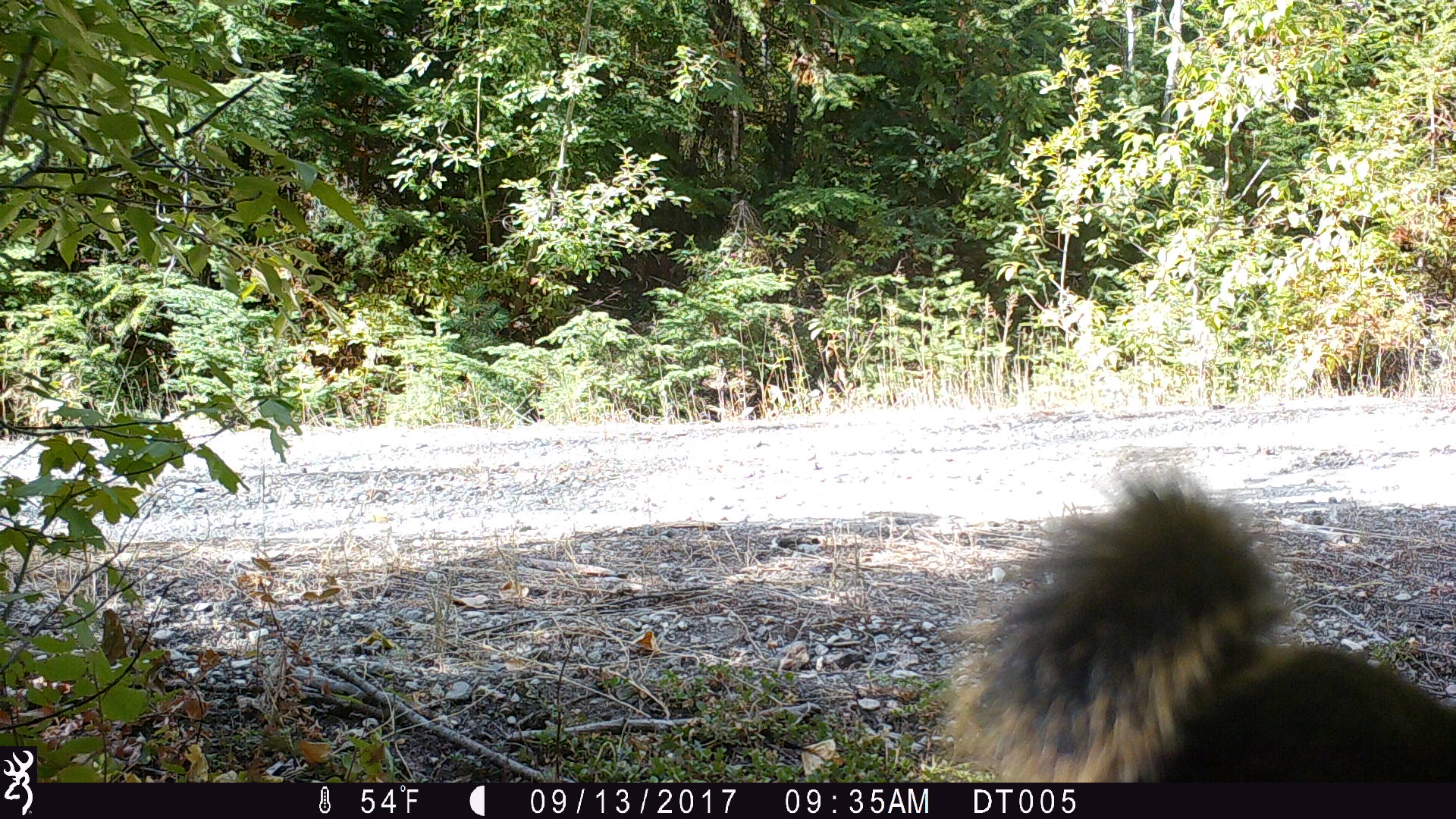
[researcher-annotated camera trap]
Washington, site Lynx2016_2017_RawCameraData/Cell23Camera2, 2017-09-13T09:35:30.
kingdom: Animalia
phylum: Chordata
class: Mammalia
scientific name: Mammalia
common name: small mammal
Small mammal (Mammalia). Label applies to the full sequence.